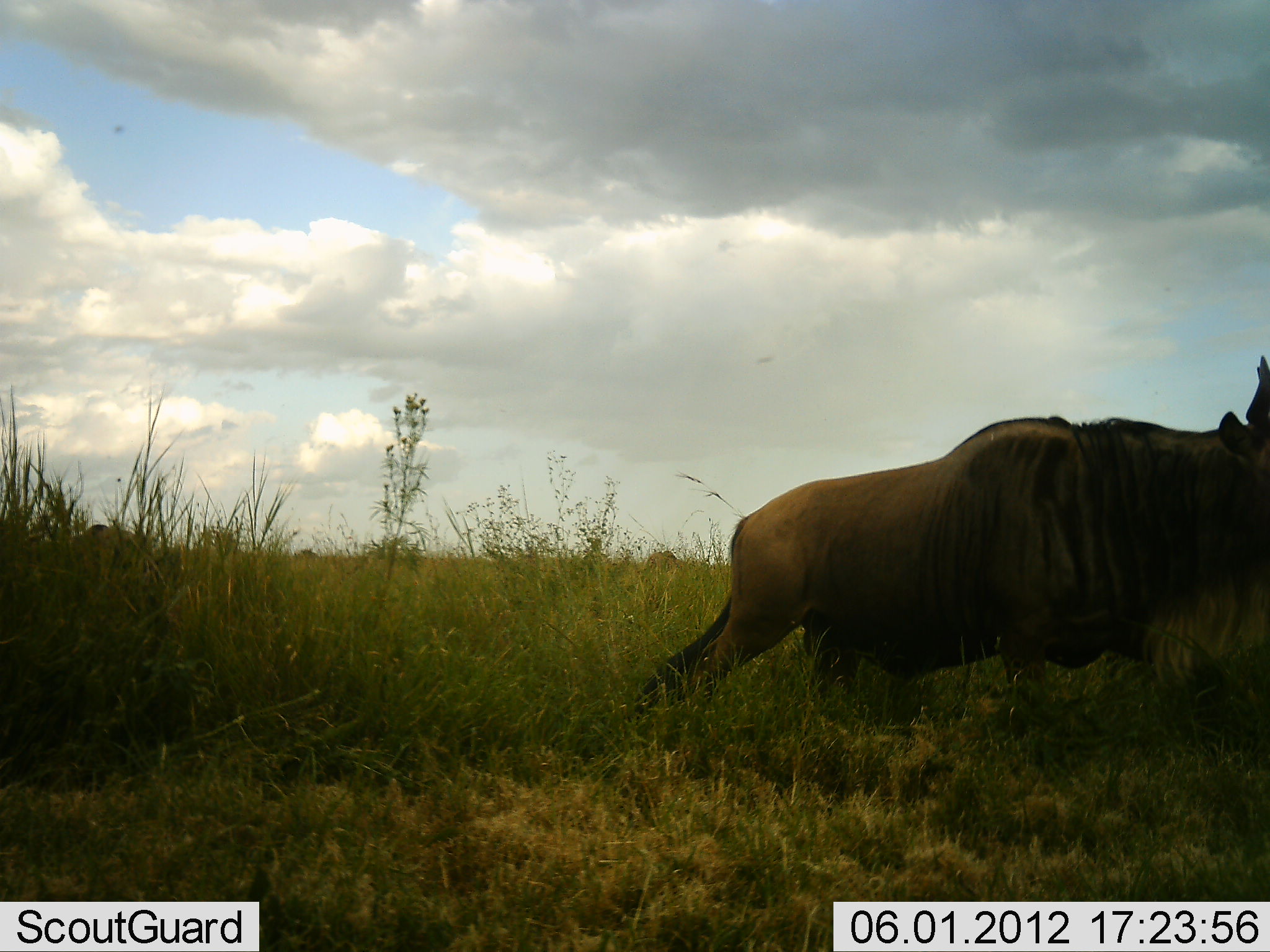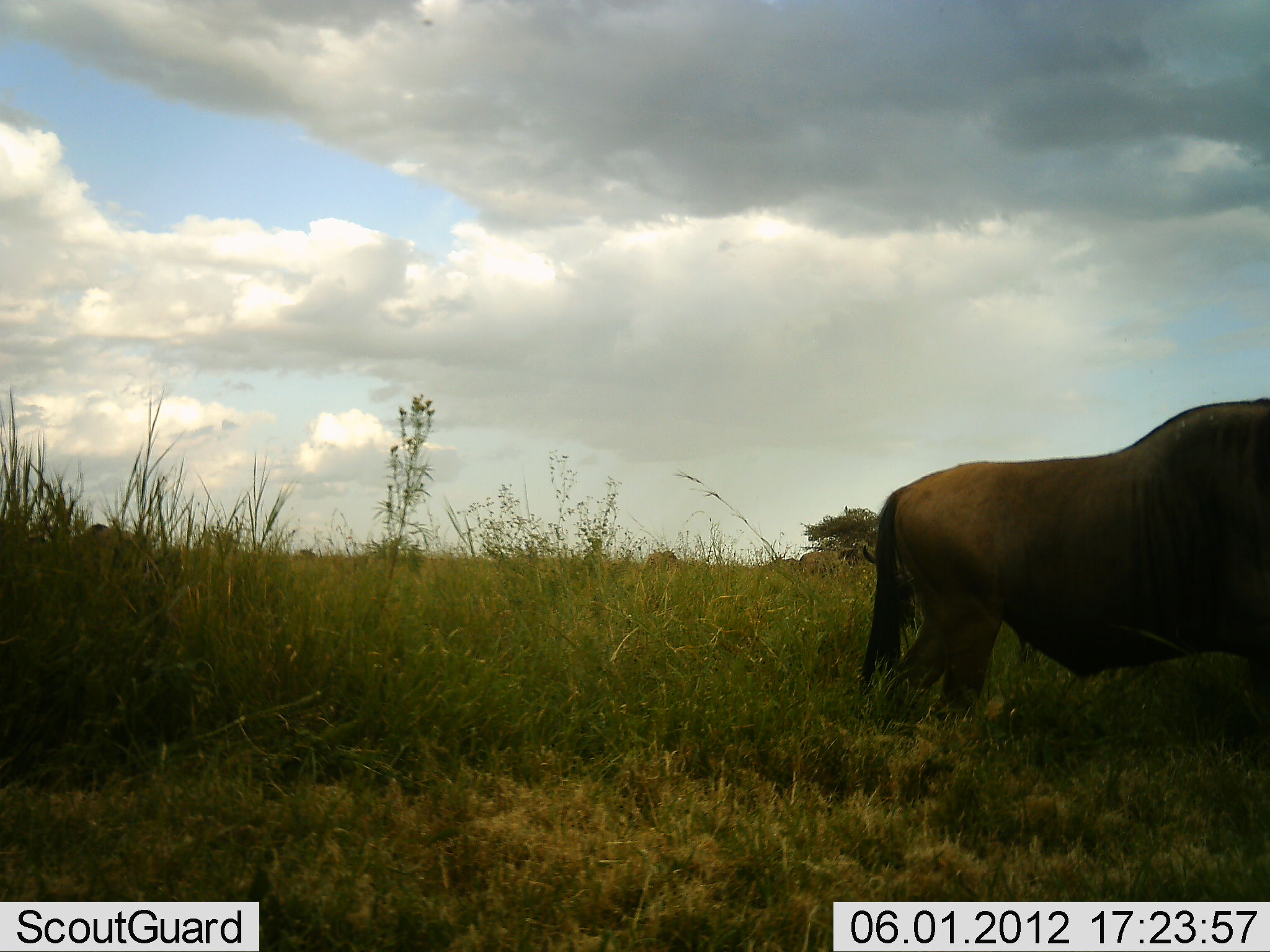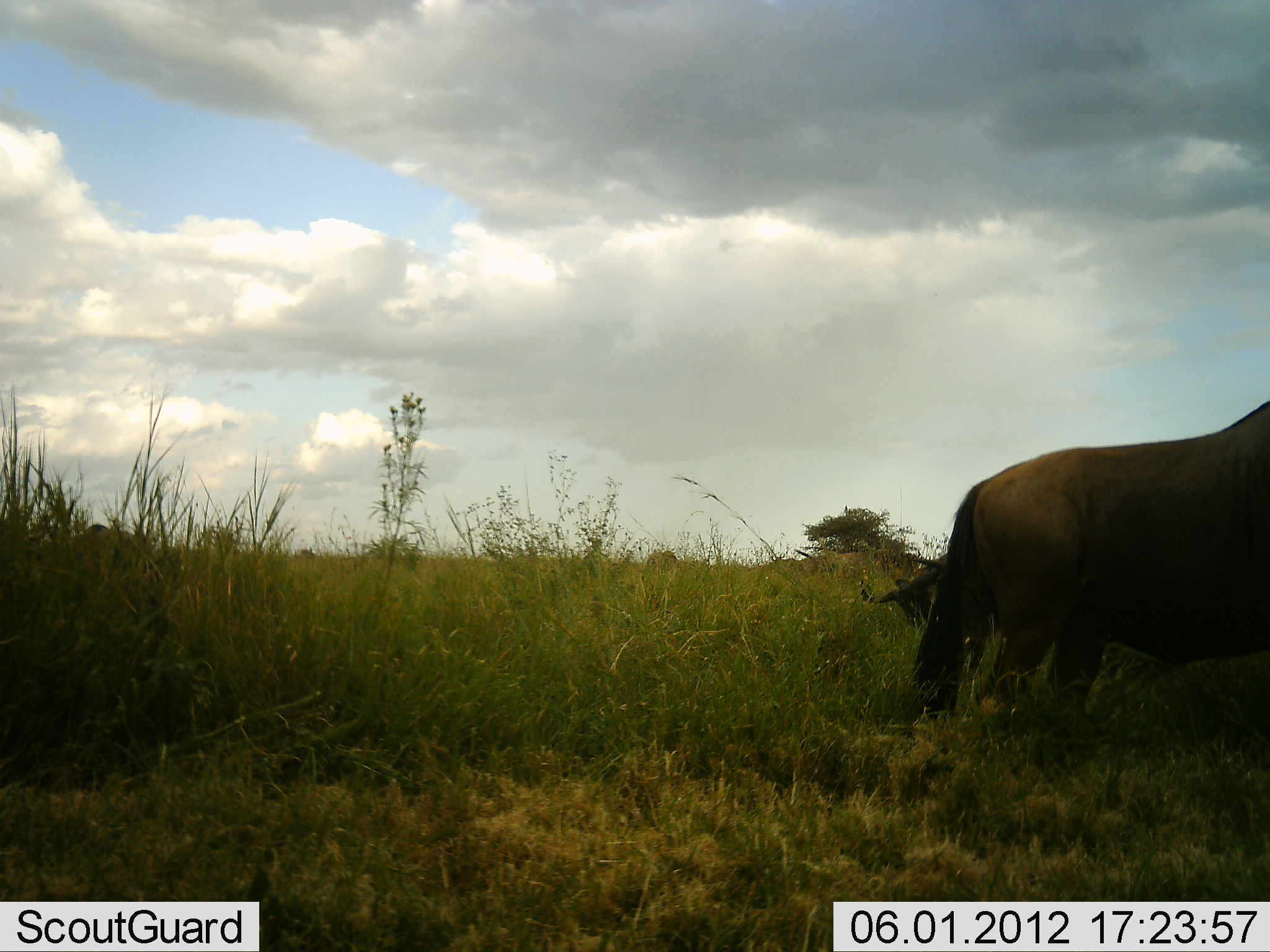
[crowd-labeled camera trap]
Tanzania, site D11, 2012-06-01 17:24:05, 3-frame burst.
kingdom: Animalia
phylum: Chordata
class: Mammalia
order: Artiodactyla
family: Bovidae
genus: Connochaetes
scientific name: Connochaetes taurinus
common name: blue wildebeest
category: wildebeest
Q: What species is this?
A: Wildebeest (blue wildebeest) (Connochaetes taurinus).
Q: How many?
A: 2.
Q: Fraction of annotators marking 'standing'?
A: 20%.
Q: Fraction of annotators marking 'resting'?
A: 0%.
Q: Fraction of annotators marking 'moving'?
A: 90%.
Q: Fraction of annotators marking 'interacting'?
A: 0%.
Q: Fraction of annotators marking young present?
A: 0%.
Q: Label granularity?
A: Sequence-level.